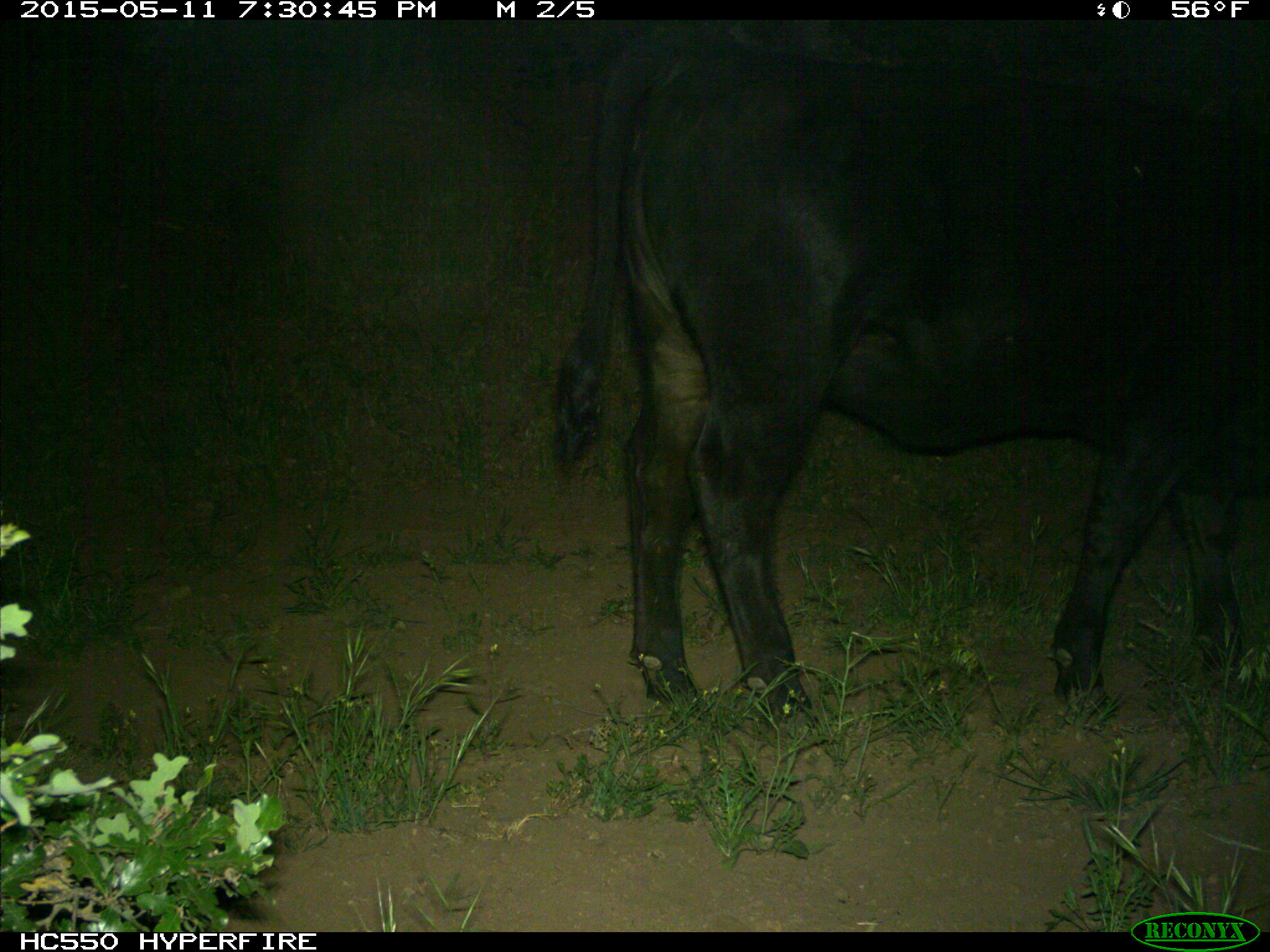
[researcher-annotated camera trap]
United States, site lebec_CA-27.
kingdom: Animalia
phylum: Chordata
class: Mammalia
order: Artiodactyla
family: Bovidae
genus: Bos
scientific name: Bos taurus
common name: domestic cow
Bos taurus (domestic cow).